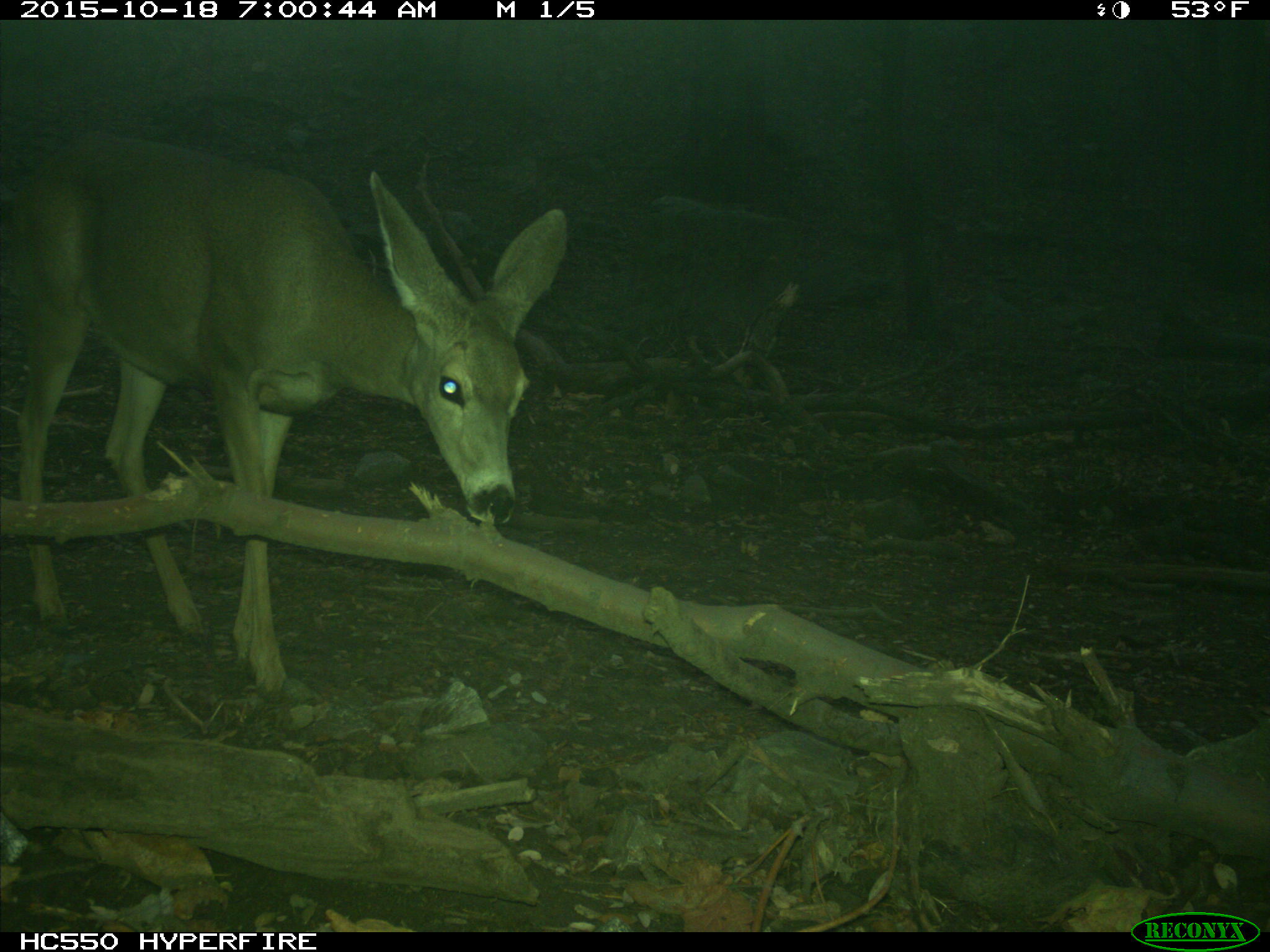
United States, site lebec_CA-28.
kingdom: Animalia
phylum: Chordata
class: Mammalia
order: Artiodactyla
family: Cervidae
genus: Odocoileus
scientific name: Odocoileus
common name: deer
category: unidentified deer